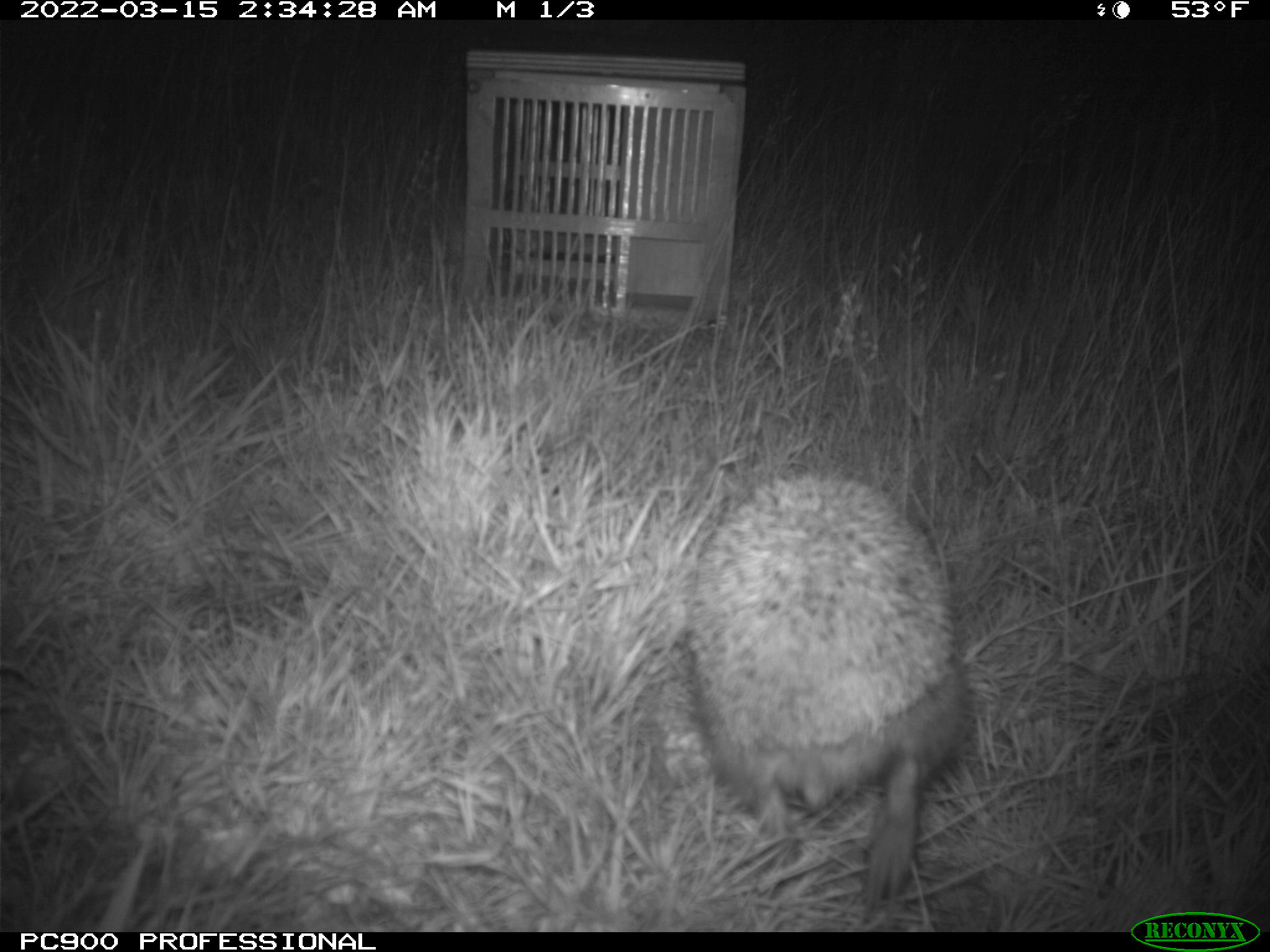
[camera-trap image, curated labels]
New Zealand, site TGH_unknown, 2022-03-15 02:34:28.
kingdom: Animalia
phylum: Chordata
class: Mammalia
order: Eulipotyphla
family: Erinaceidae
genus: Erinaceus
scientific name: Erinaceus europaeus europaeus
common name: european hedgehog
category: hedgehog